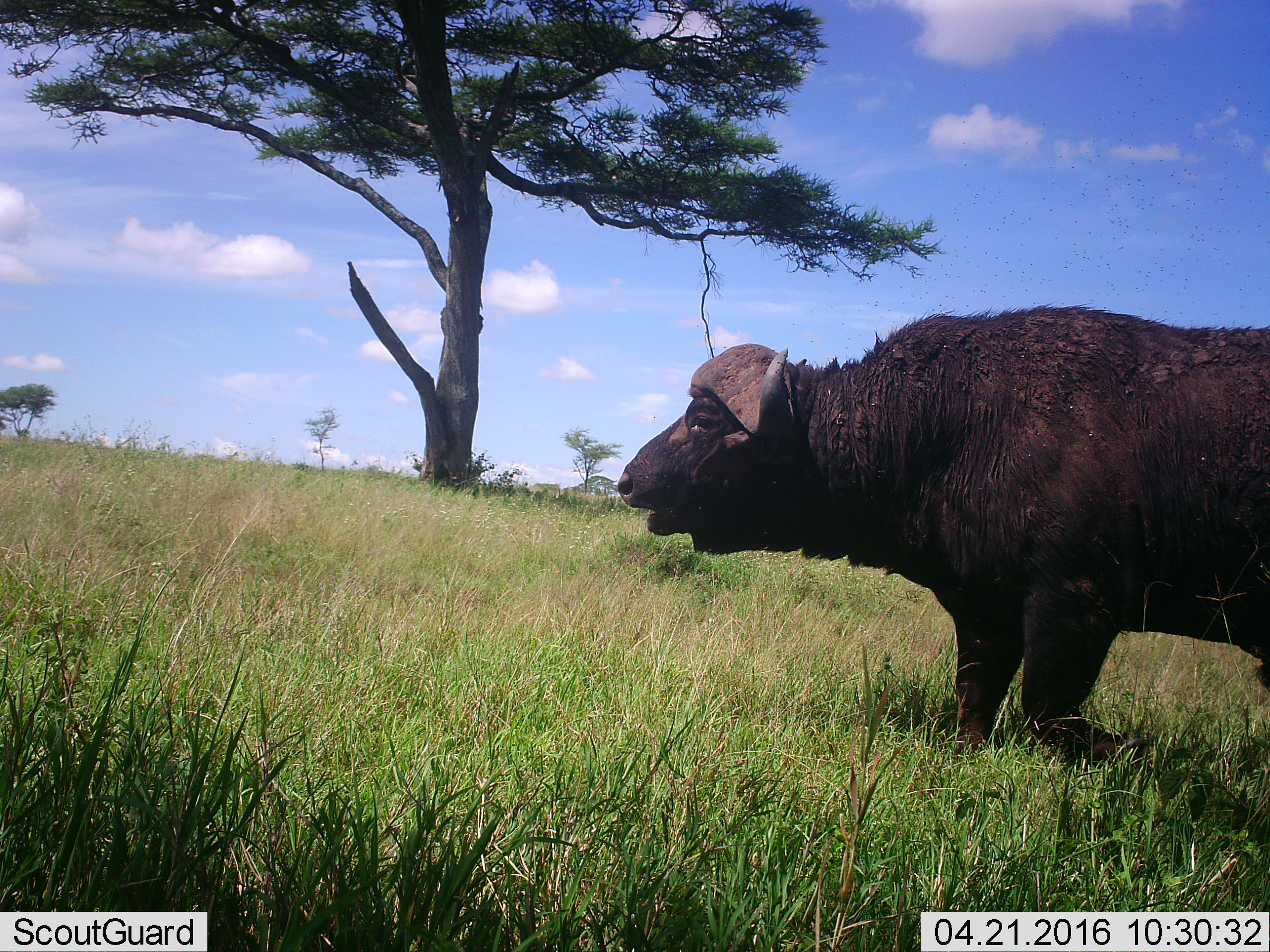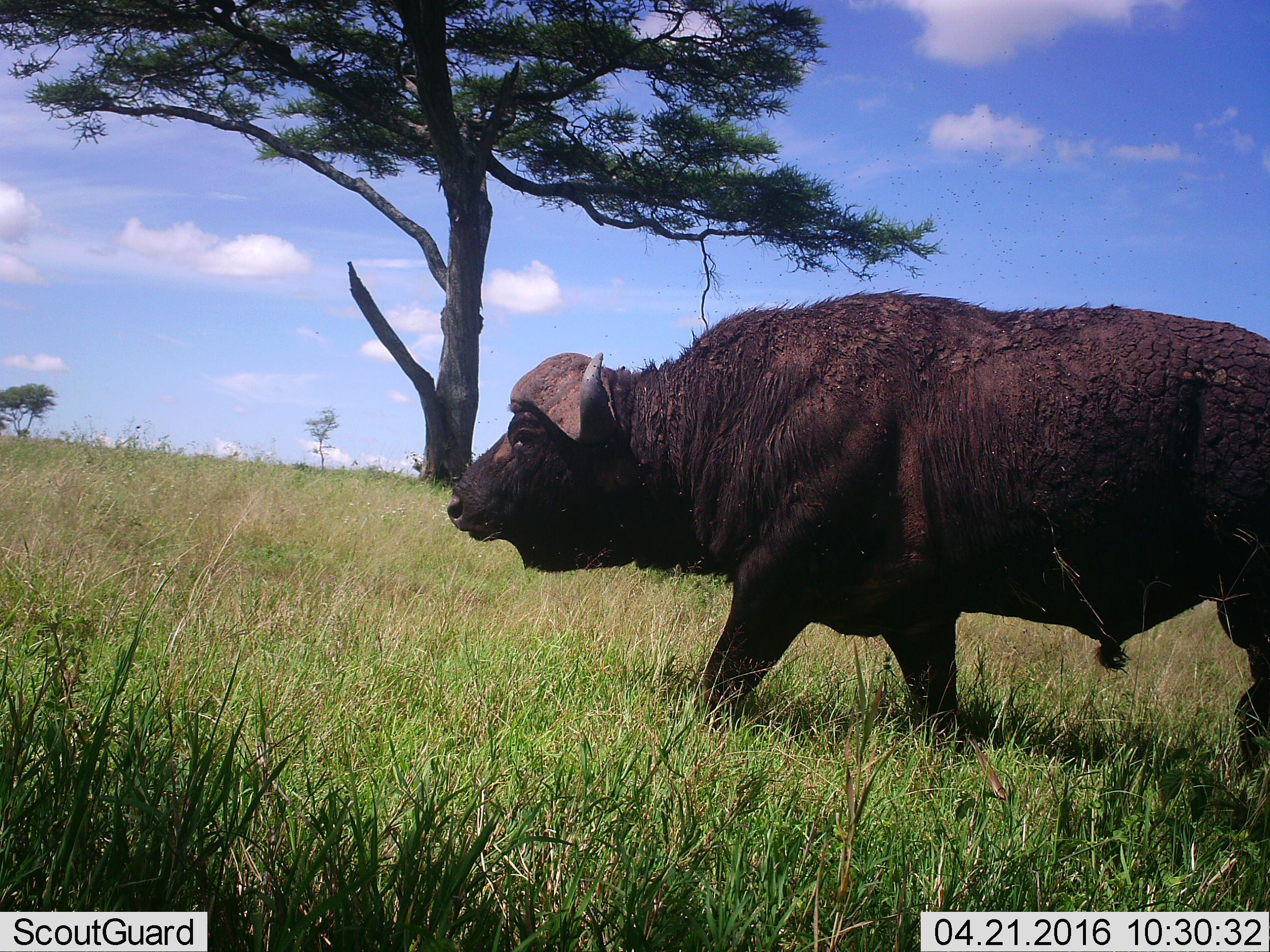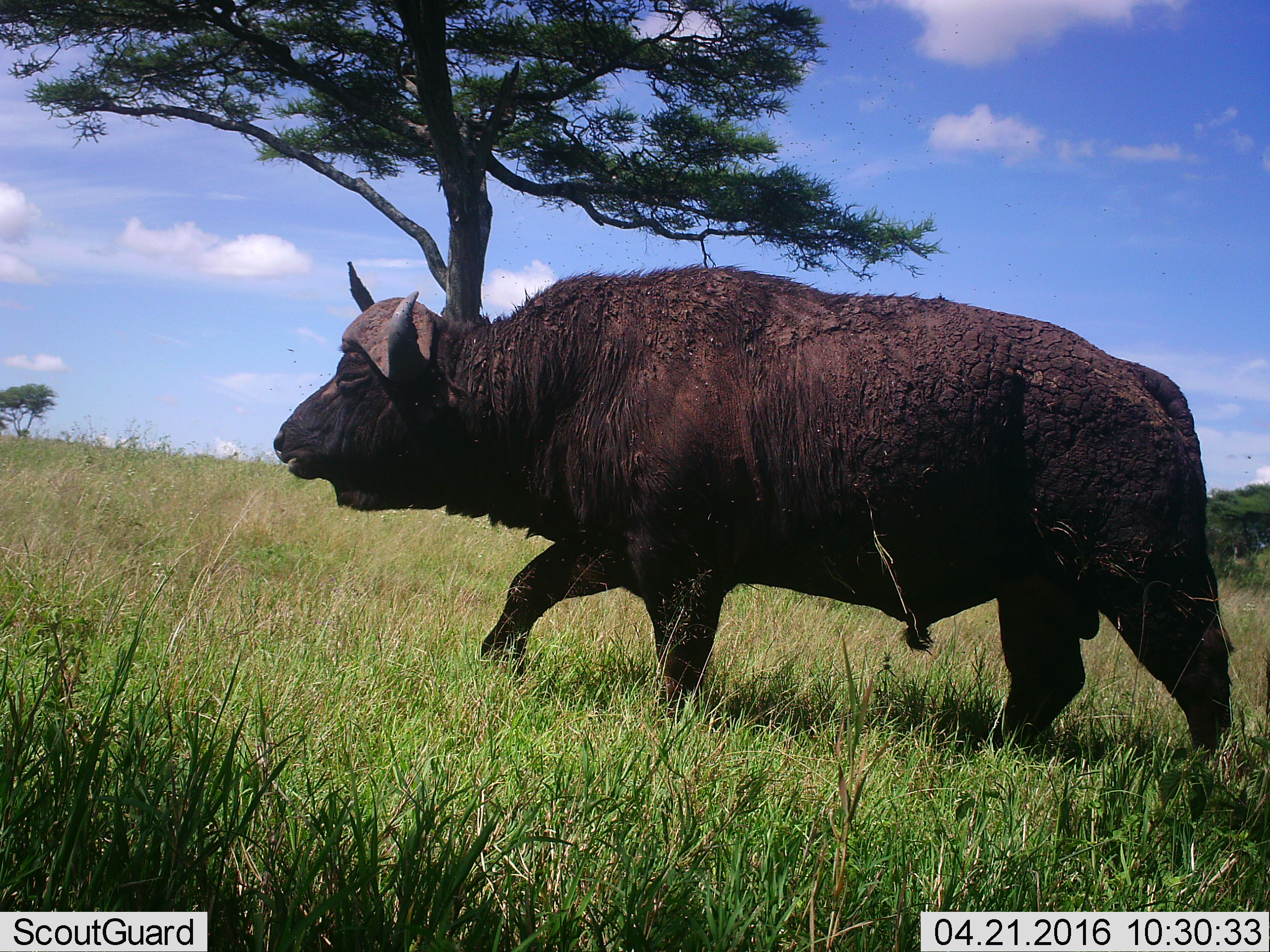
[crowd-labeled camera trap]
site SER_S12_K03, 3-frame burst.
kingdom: Animalia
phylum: Chordata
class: Mammalia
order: Artiodactyla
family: Bovidae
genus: Syncerus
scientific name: Syncerus caffer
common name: african buffalo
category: buffalo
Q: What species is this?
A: Buffalo (african buffalo) (Syncerus caffer).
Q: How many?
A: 1.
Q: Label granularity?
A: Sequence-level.